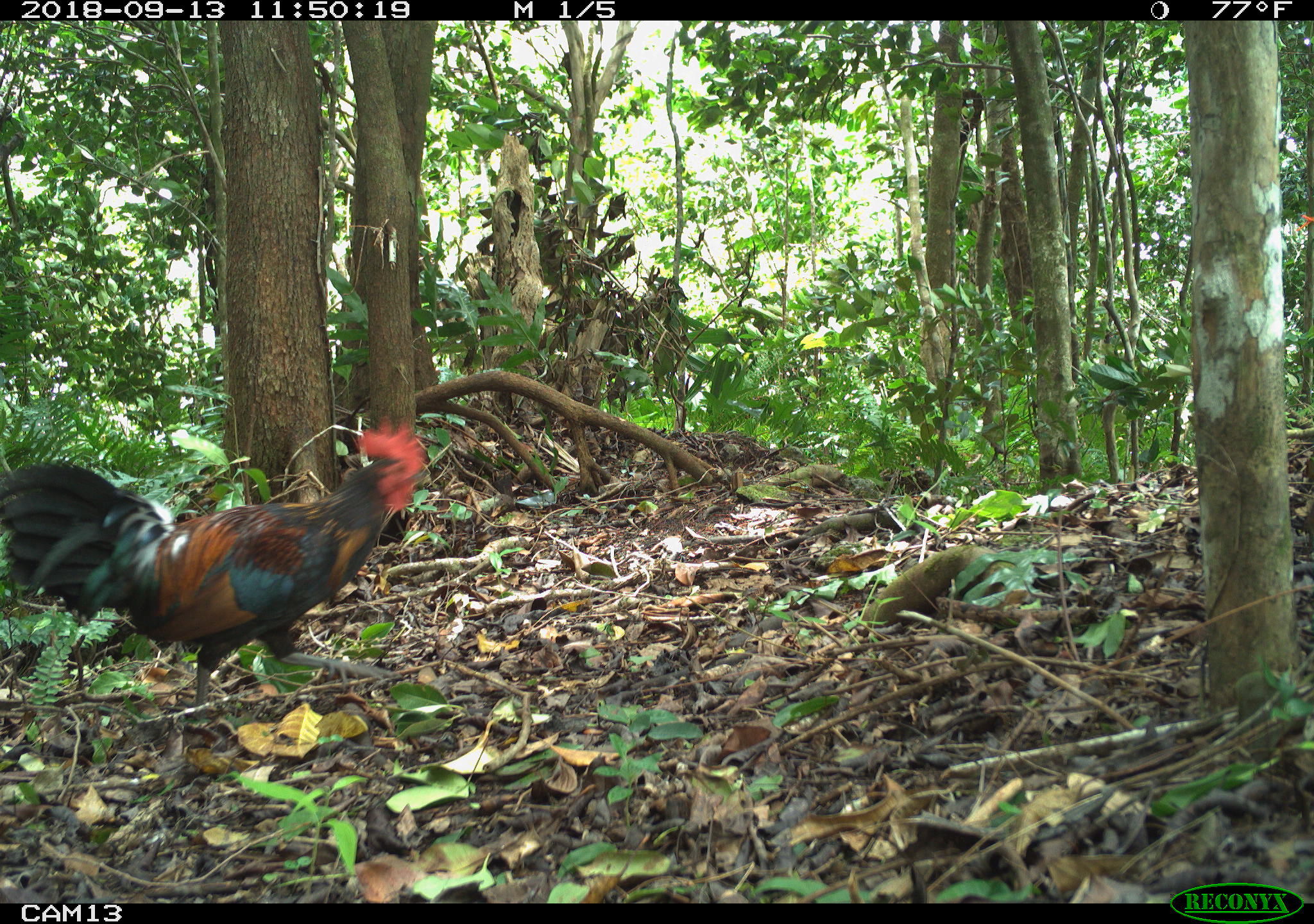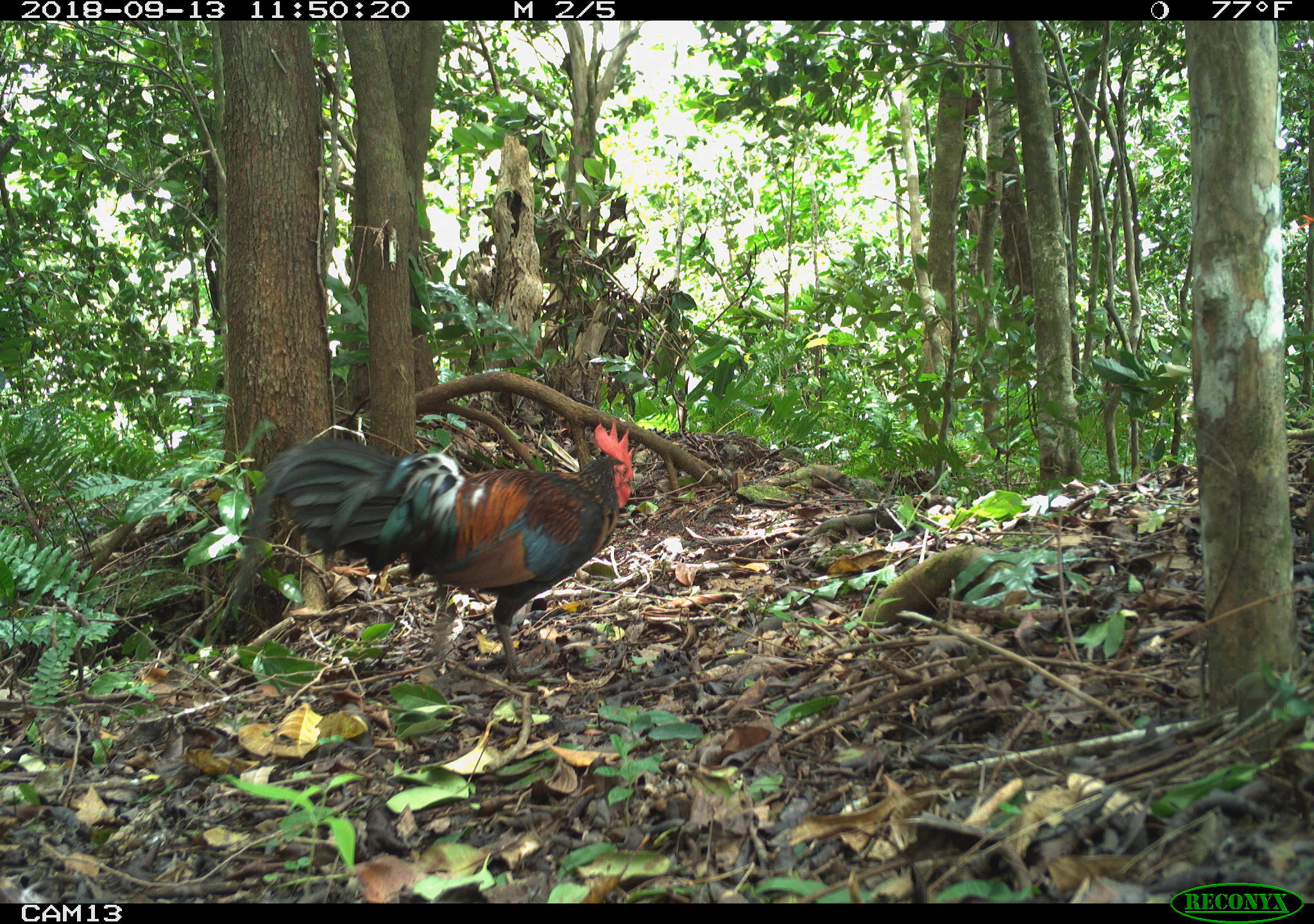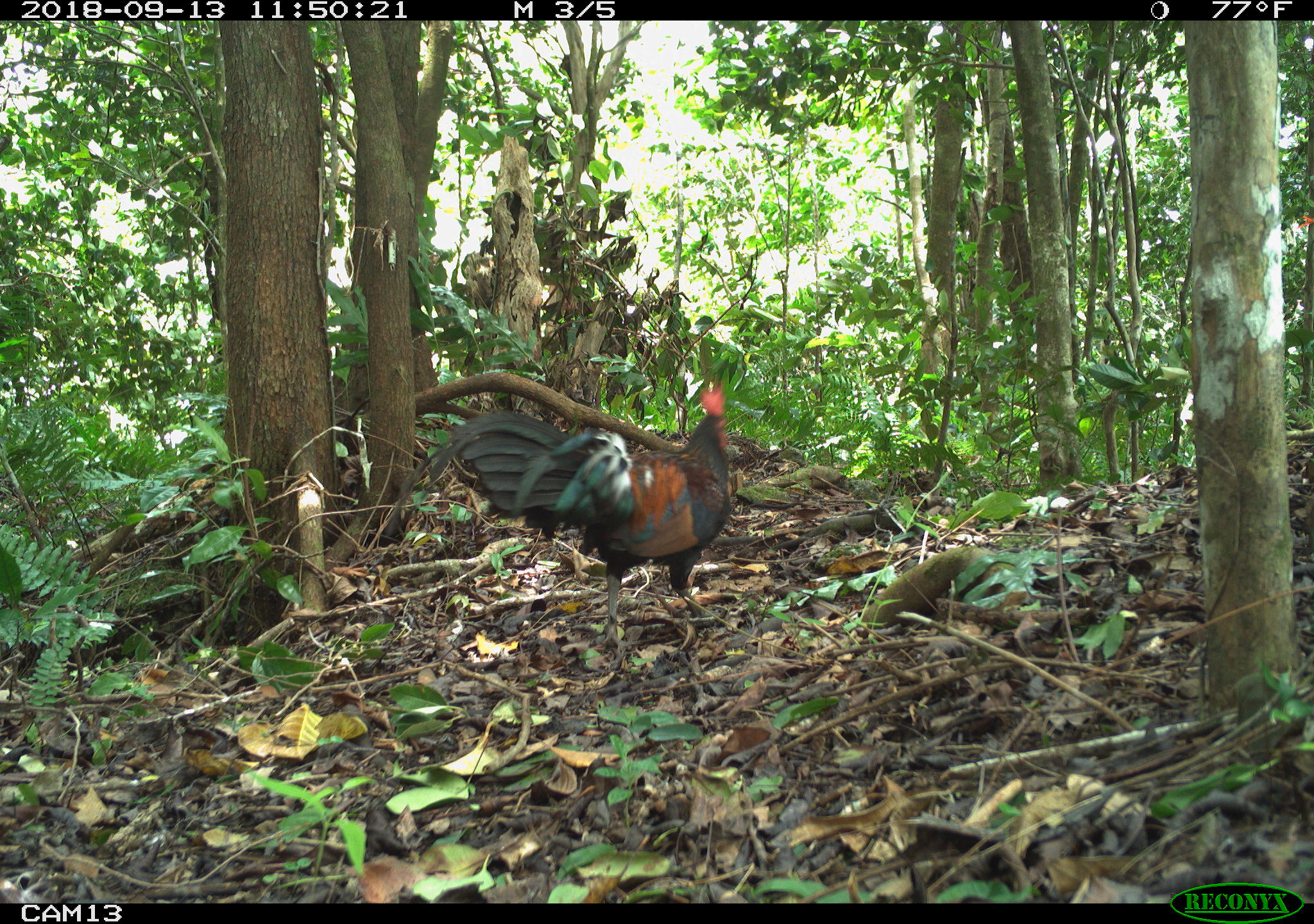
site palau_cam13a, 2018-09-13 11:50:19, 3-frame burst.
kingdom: Animalia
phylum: Chordata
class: Aves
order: Galliformes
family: Phasianidae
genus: Gallus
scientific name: Gallus gallus domesticus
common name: rooster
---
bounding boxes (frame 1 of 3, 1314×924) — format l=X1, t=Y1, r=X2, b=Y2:
rooster: l=3, t=419, r=423, b=723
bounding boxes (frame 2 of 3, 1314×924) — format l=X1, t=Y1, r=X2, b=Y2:
rooster: l=214, t=405, r=637, b=685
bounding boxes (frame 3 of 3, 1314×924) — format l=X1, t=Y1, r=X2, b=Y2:
rooster: l=389, t=379, r=735, b=648